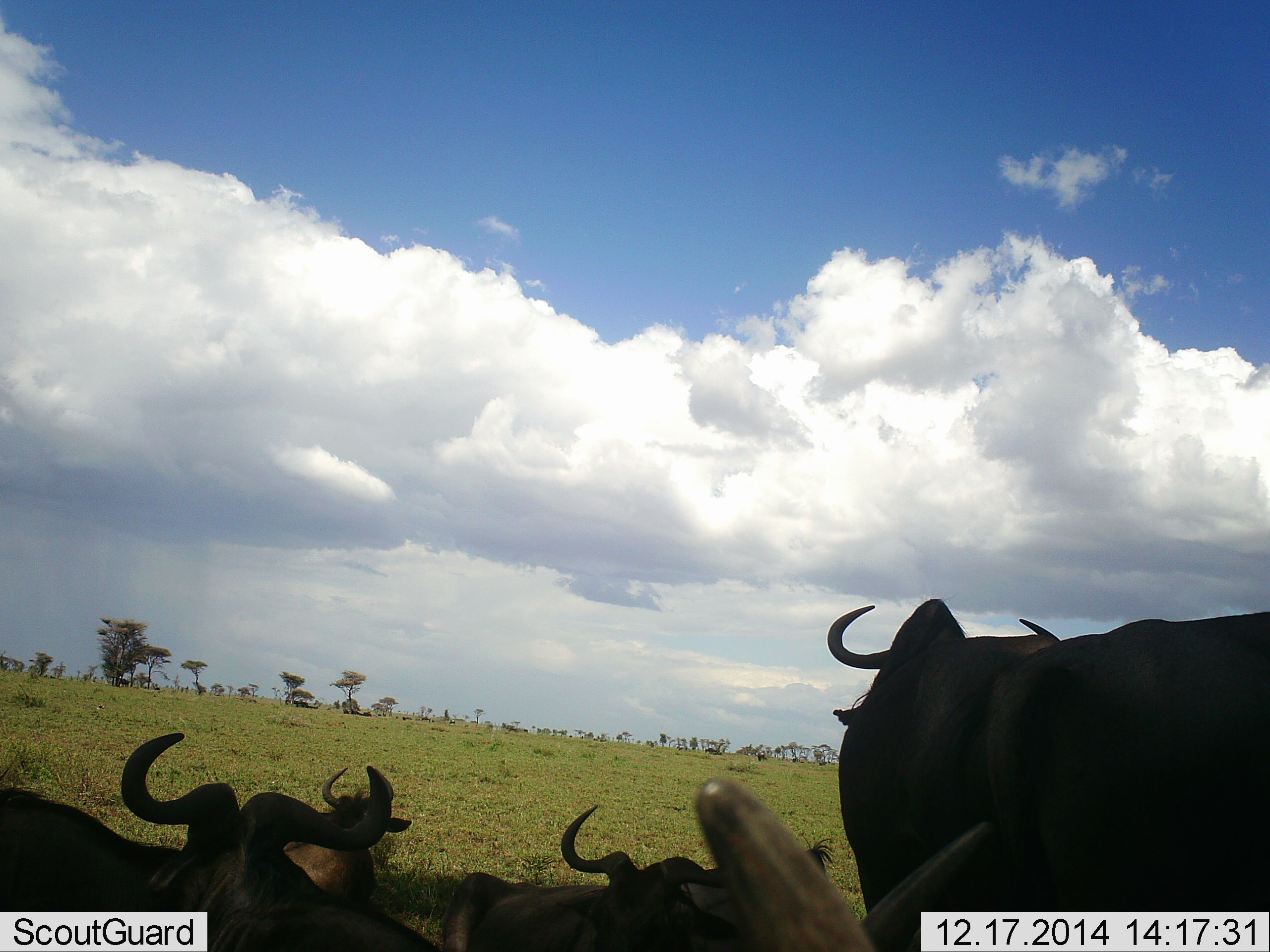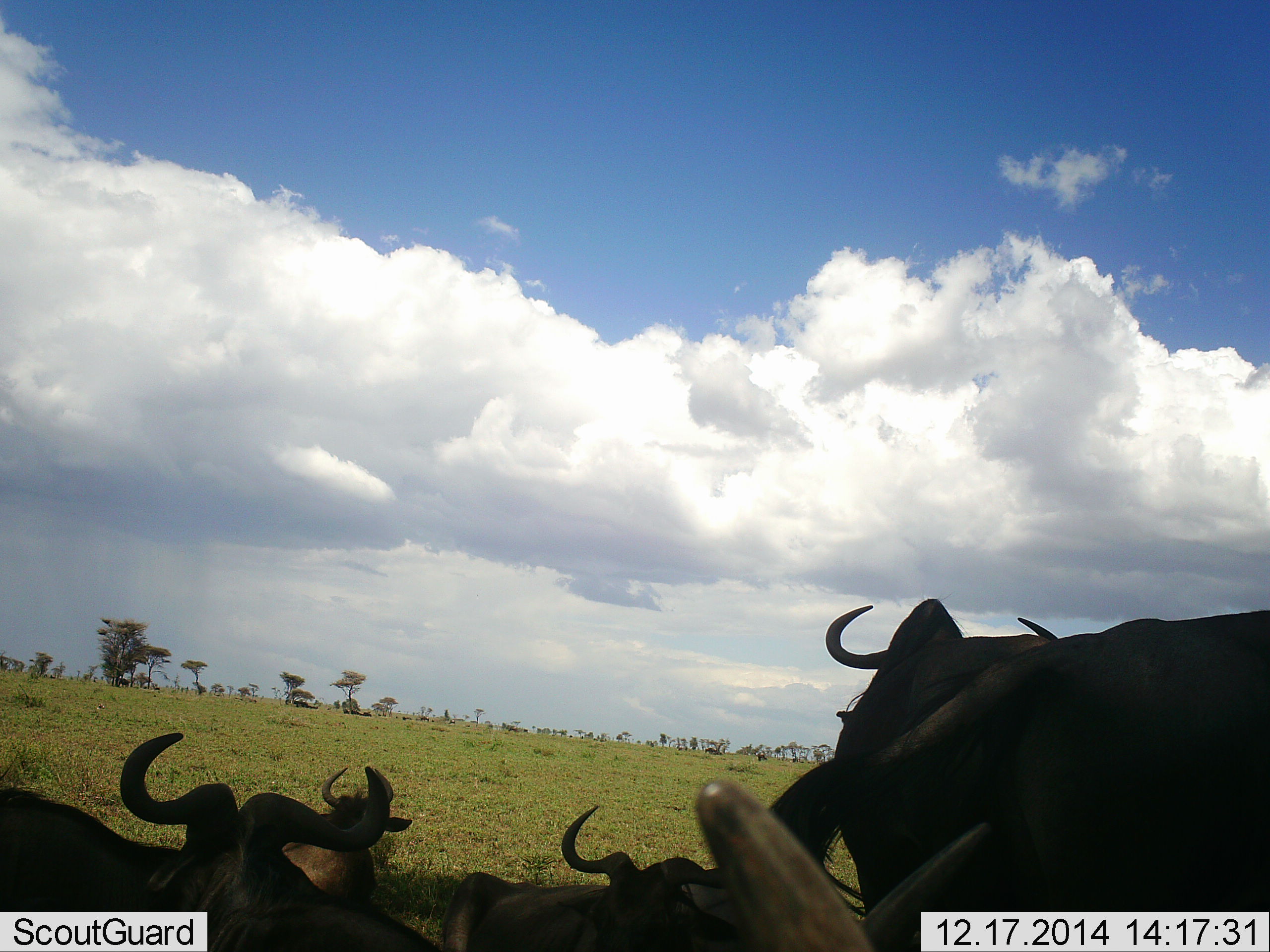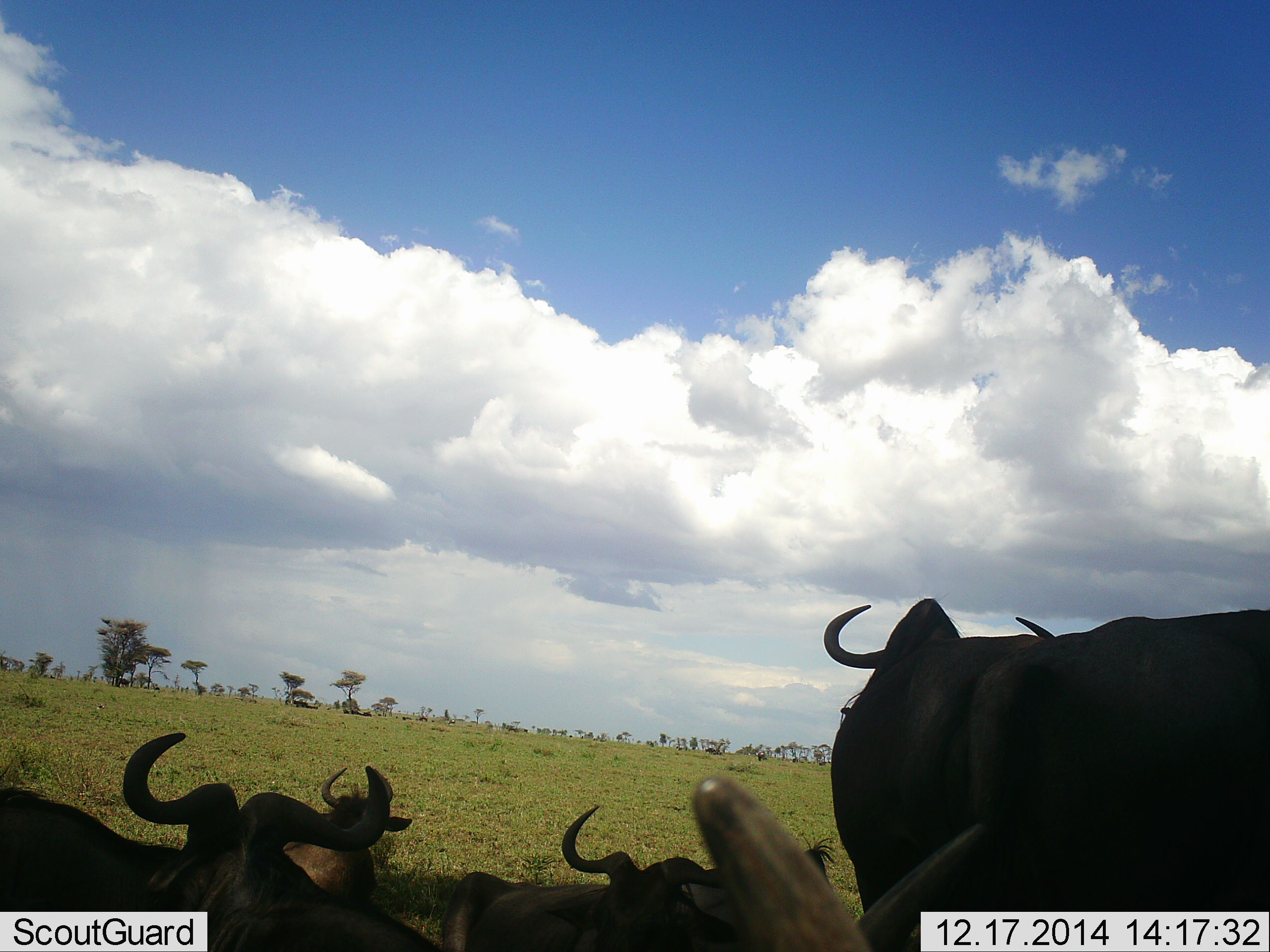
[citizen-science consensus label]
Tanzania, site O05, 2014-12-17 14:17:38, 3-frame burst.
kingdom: Animalia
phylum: Chordata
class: Mammalia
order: Artiodactyla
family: Bovidae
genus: Connochaetes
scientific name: Connochaetes taurinus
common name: blue wildebeest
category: wildebeest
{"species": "wildebeest (blue wildebeest) (Connochaetes taurinus)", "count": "5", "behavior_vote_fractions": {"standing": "73%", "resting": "91%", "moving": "0%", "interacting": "0%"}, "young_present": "0%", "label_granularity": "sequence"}